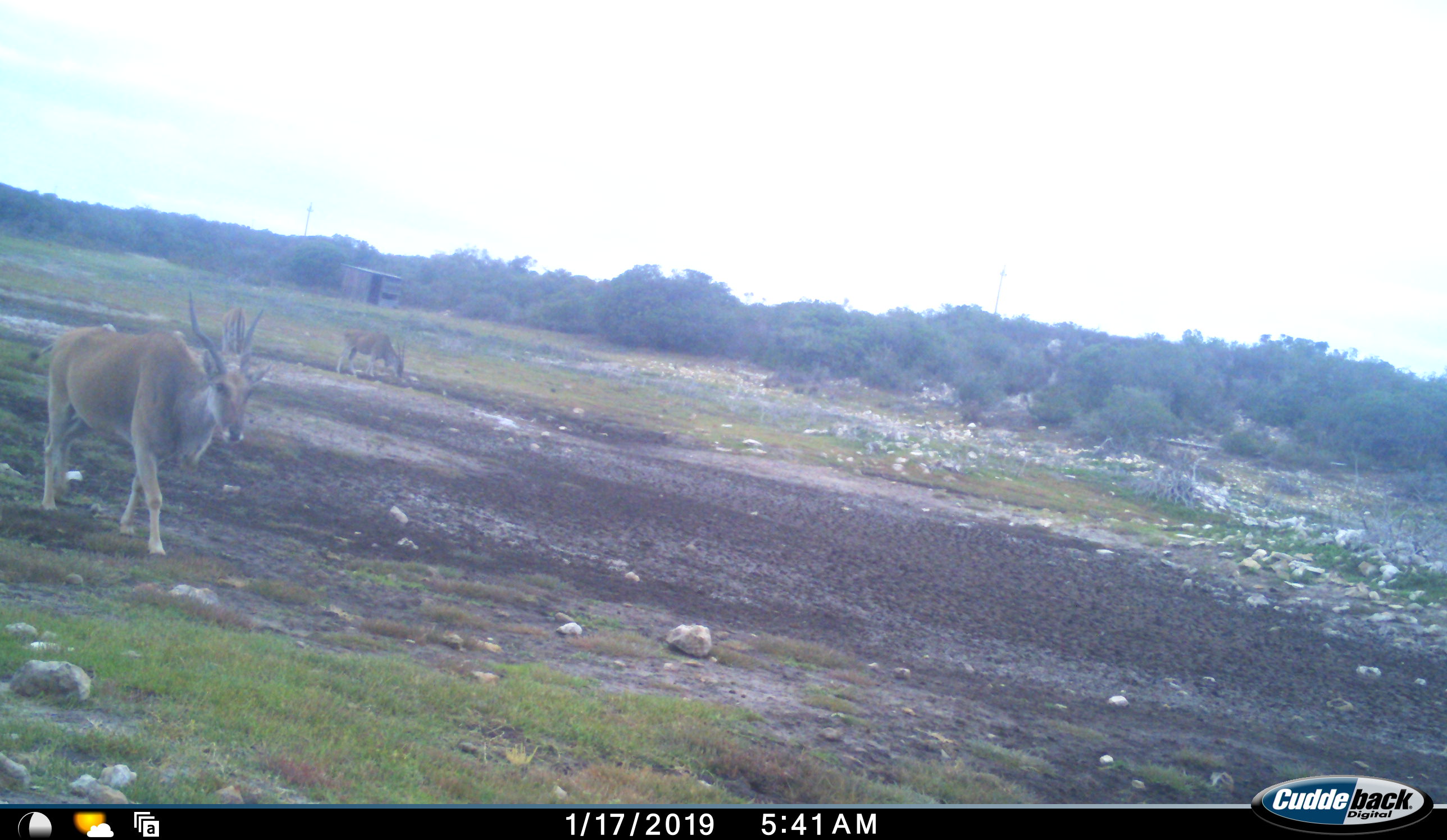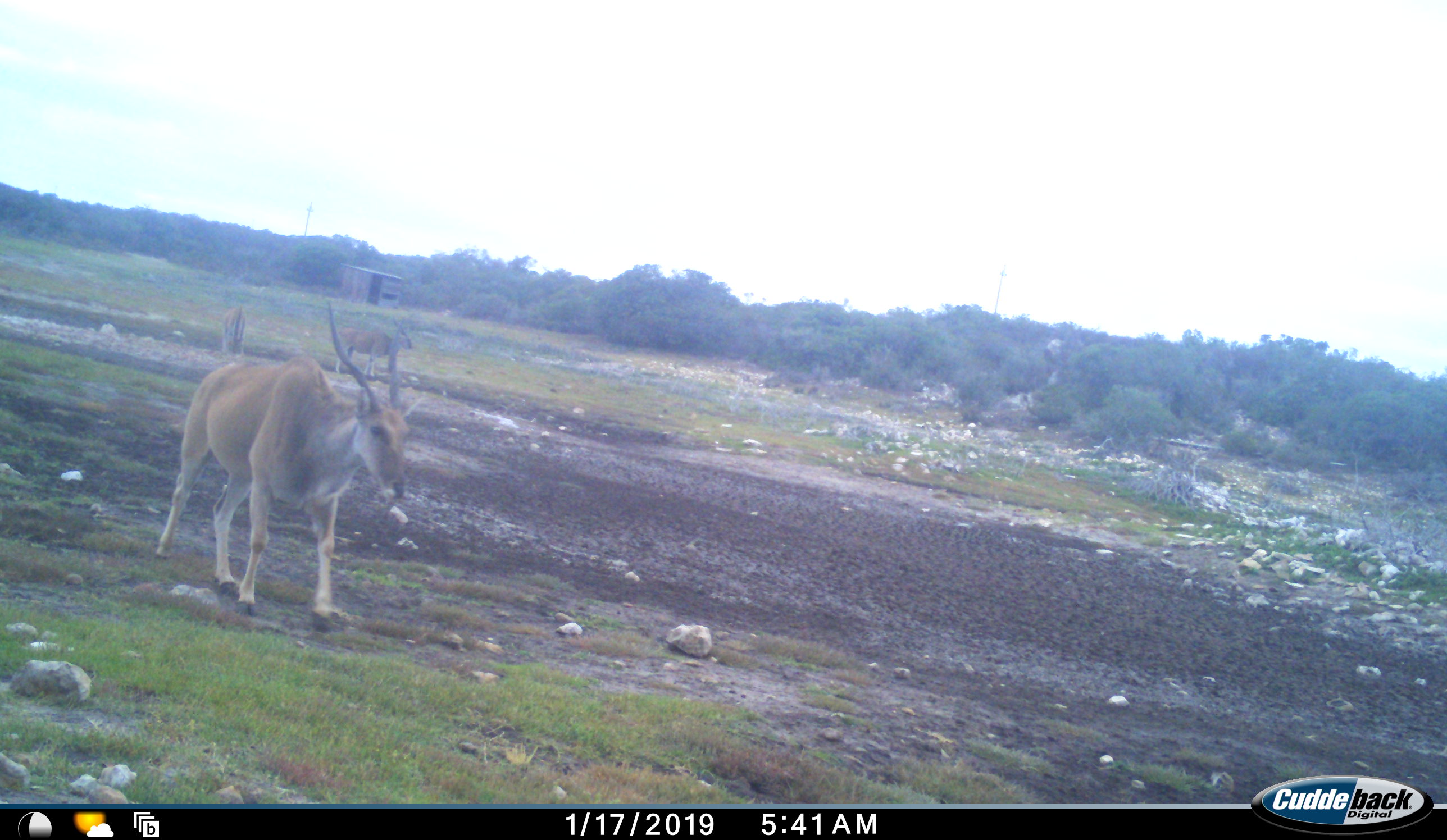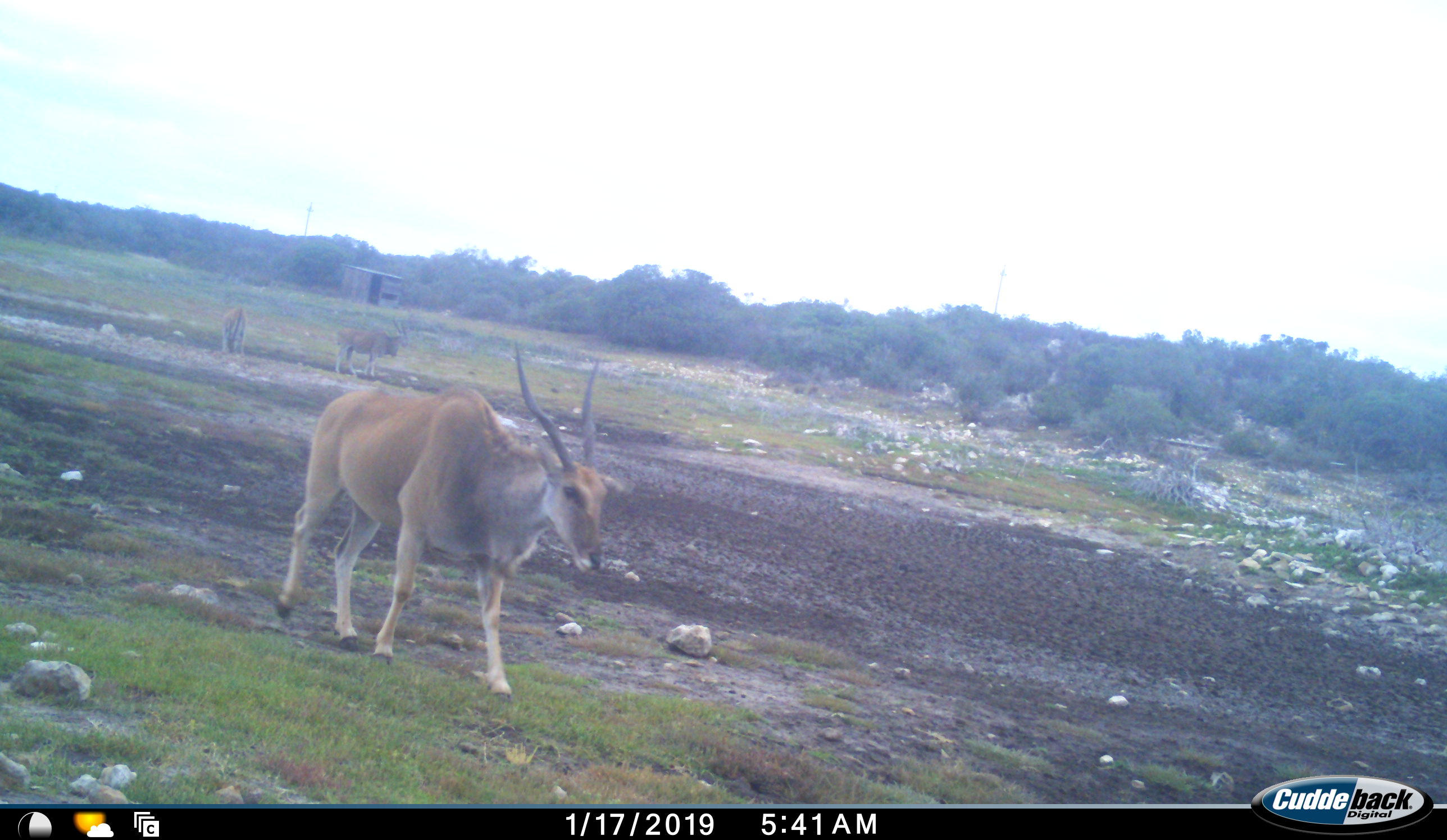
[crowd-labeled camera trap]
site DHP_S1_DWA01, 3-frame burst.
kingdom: Animalia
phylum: Chordata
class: Mammalia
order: Artiodactyla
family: Bovidae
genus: Tragelaphus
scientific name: Tragelaphus oryx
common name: eland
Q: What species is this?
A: Eland (Tragelaphus oryx).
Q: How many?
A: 3.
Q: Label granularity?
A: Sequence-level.